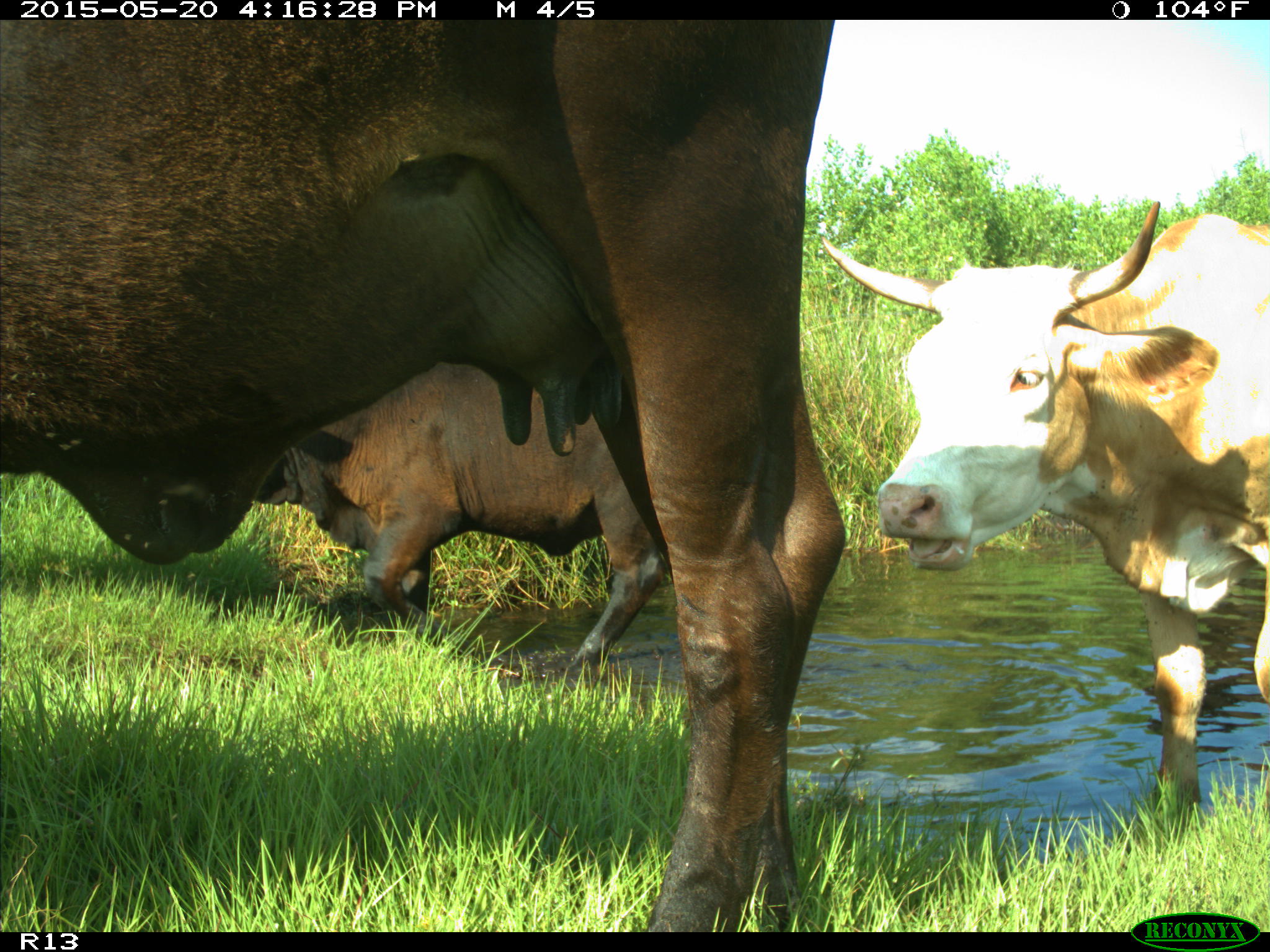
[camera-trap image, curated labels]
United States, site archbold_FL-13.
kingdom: Animalia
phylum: Chordata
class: Mammalia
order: Artiodactyla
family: Bovidae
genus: Bos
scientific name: Bos taurus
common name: domestic cow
Bos taurus (domestic cow).